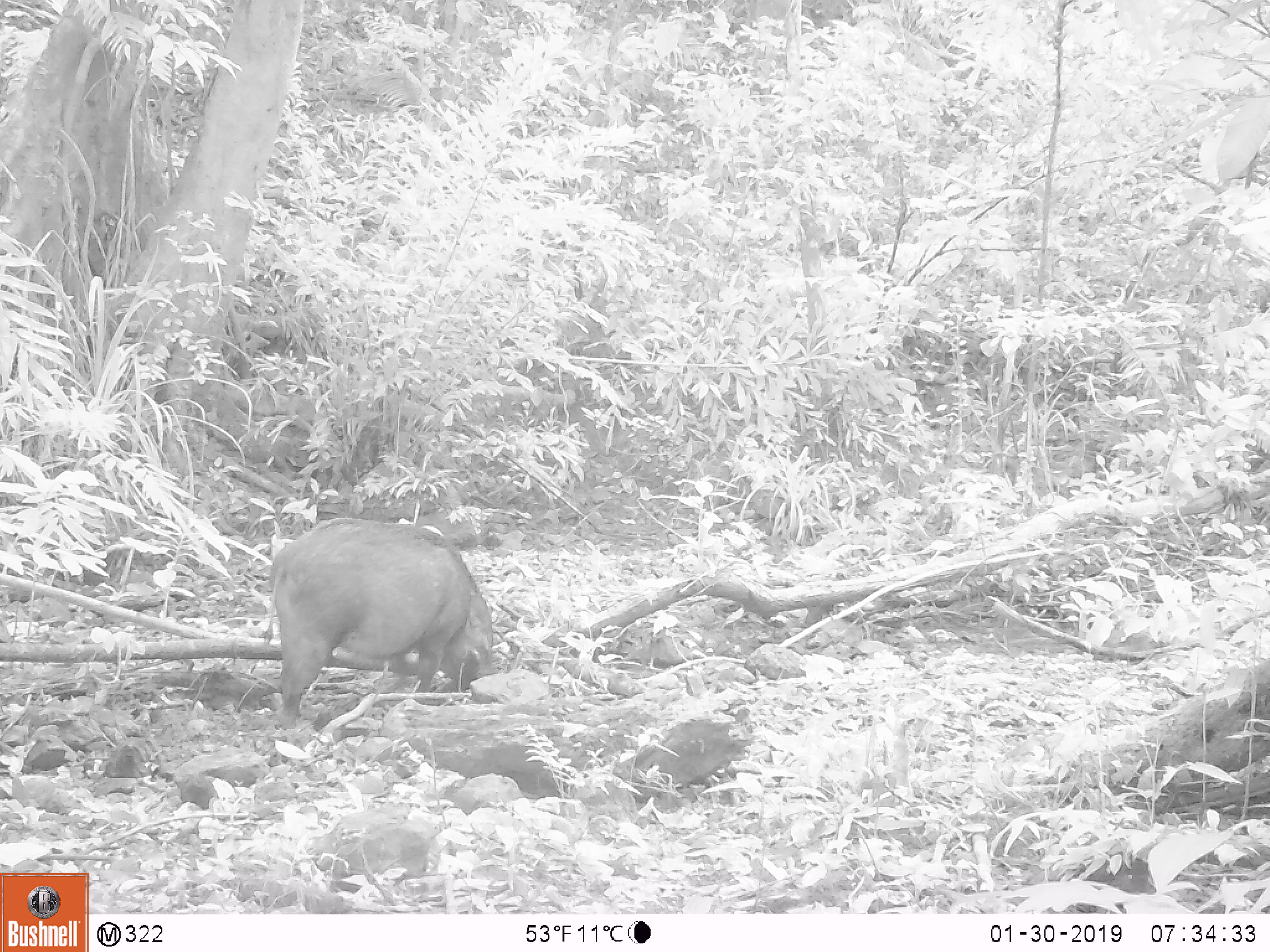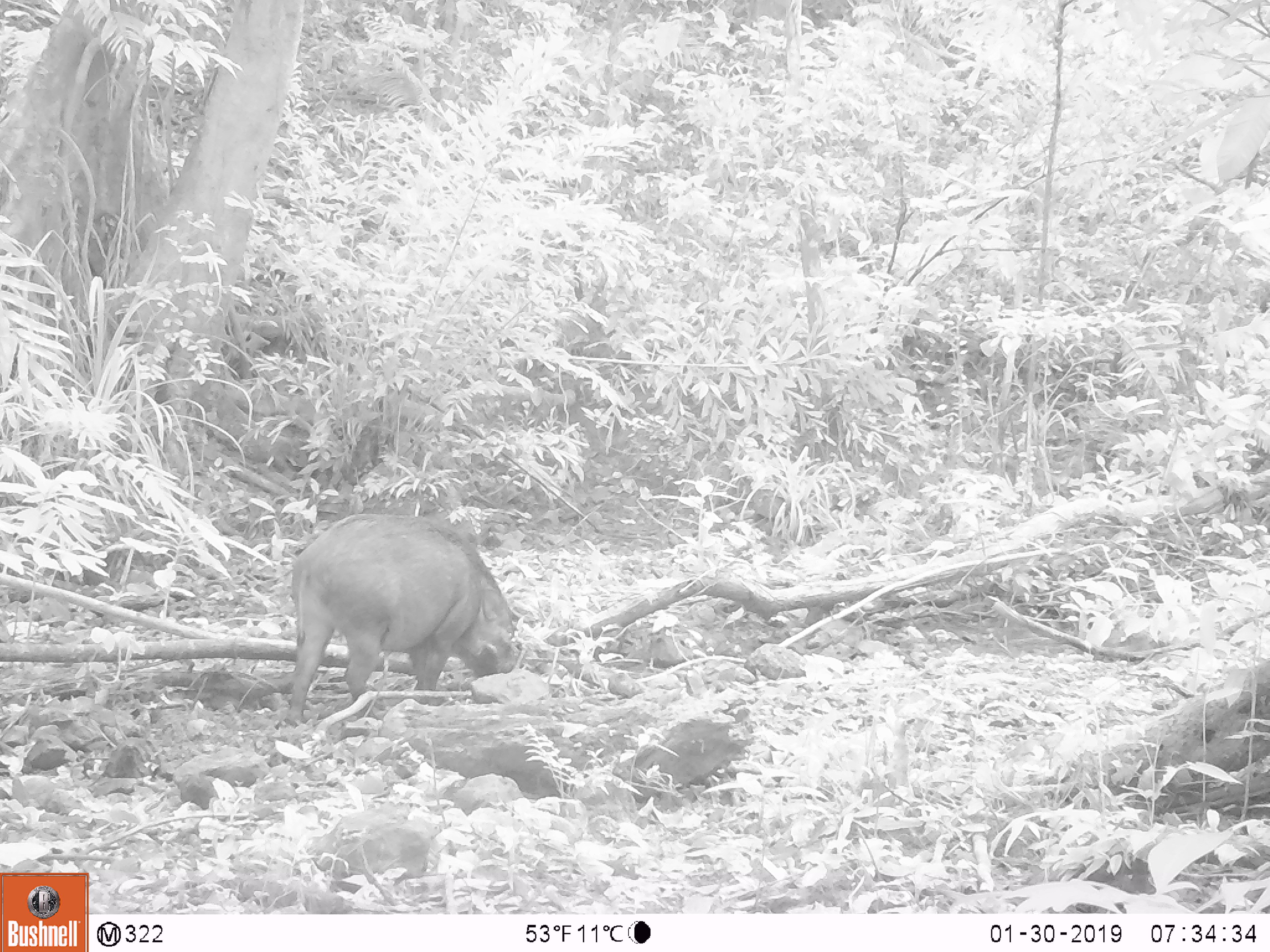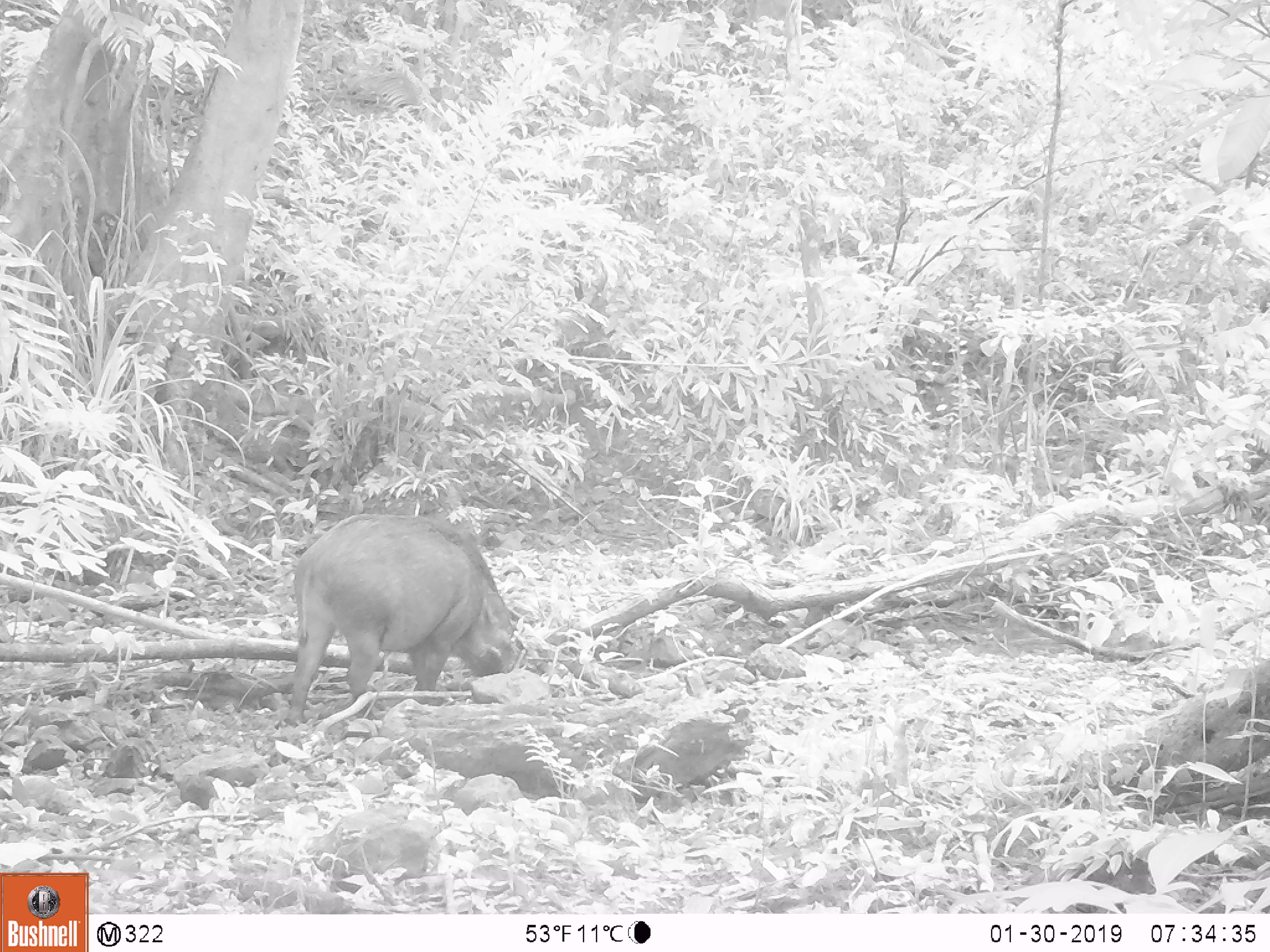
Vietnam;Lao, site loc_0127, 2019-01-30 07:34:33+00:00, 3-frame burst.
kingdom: Animalia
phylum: Chordata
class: Mammalia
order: Artiodactyla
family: Suidae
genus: Sus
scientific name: Sus scrofa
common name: eurasian wild pig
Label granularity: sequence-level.